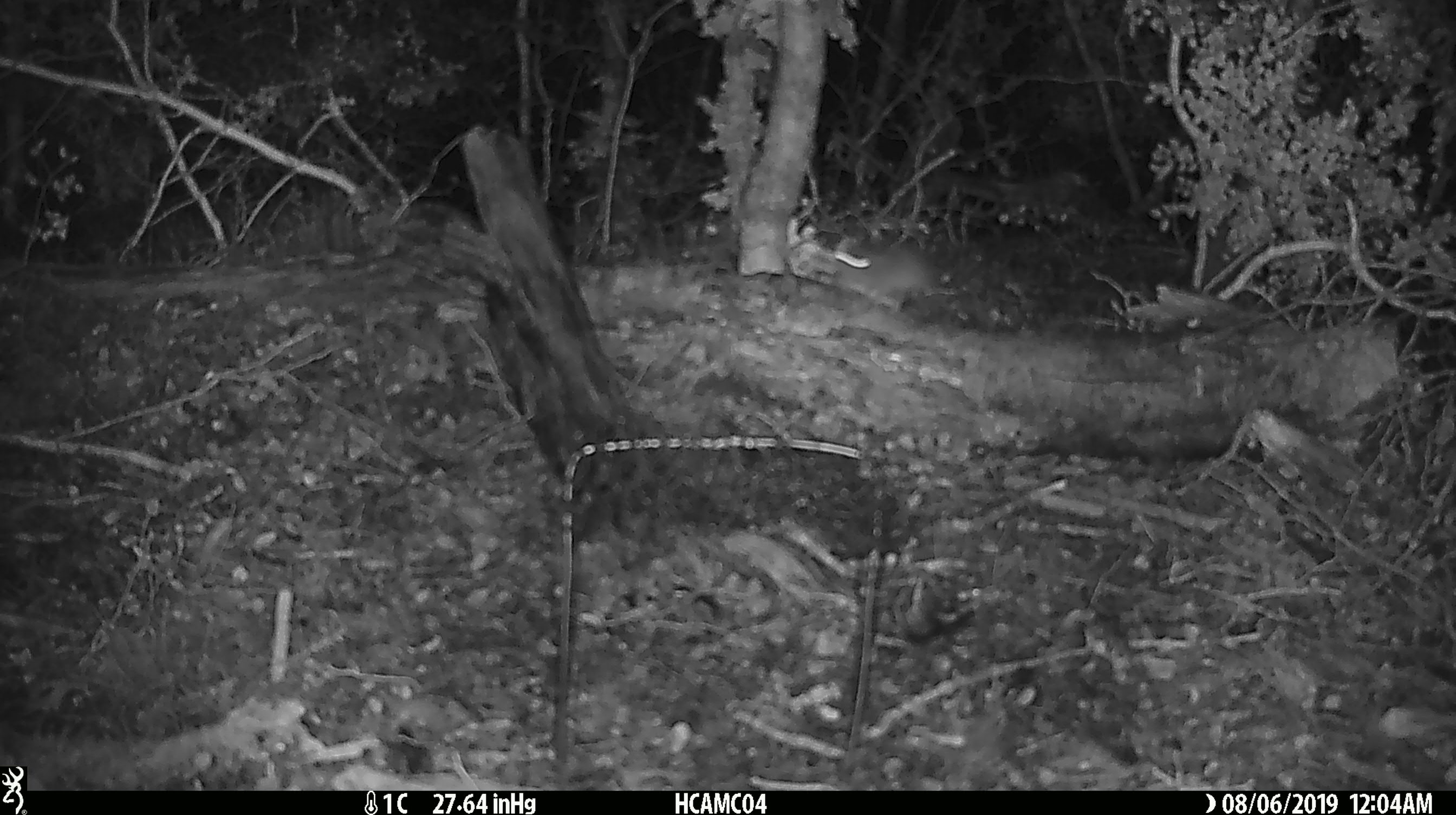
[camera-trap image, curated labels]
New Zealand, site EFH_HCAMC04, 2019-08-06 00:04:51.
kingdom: Animalia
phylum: Chordata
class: Mammalia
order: Rodentia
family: Muridae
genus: Mus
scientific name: Mus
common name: mouse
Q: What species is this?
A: Mouse (Mus).